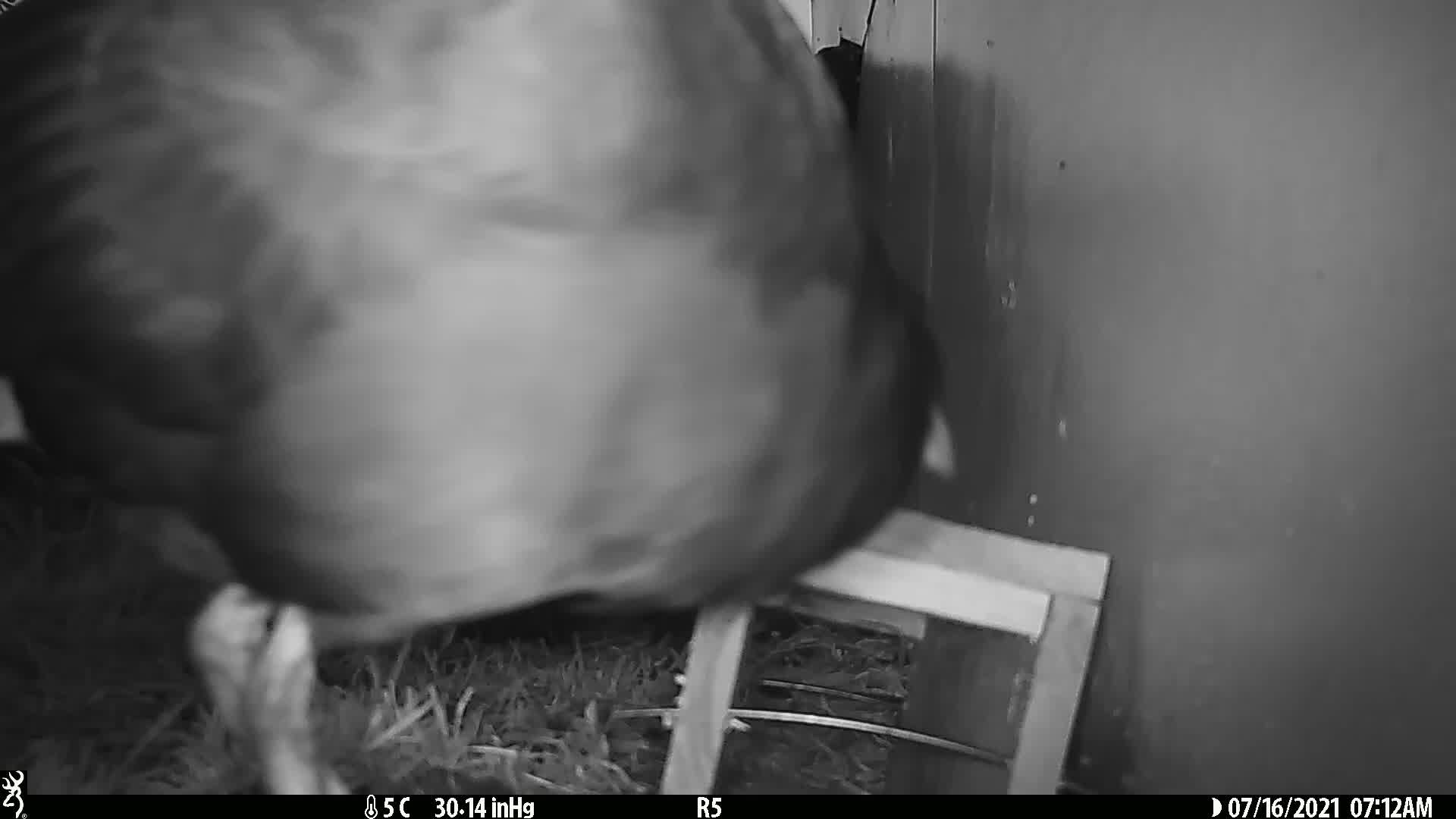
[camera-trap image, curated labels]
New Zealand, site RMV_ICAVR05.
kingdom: Animalia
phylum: Chordata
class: Aves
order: Gruiformes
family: Rallidae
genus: Porphyrio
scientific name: Porphyrio melanotus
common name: australasian swamphen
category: pukeko